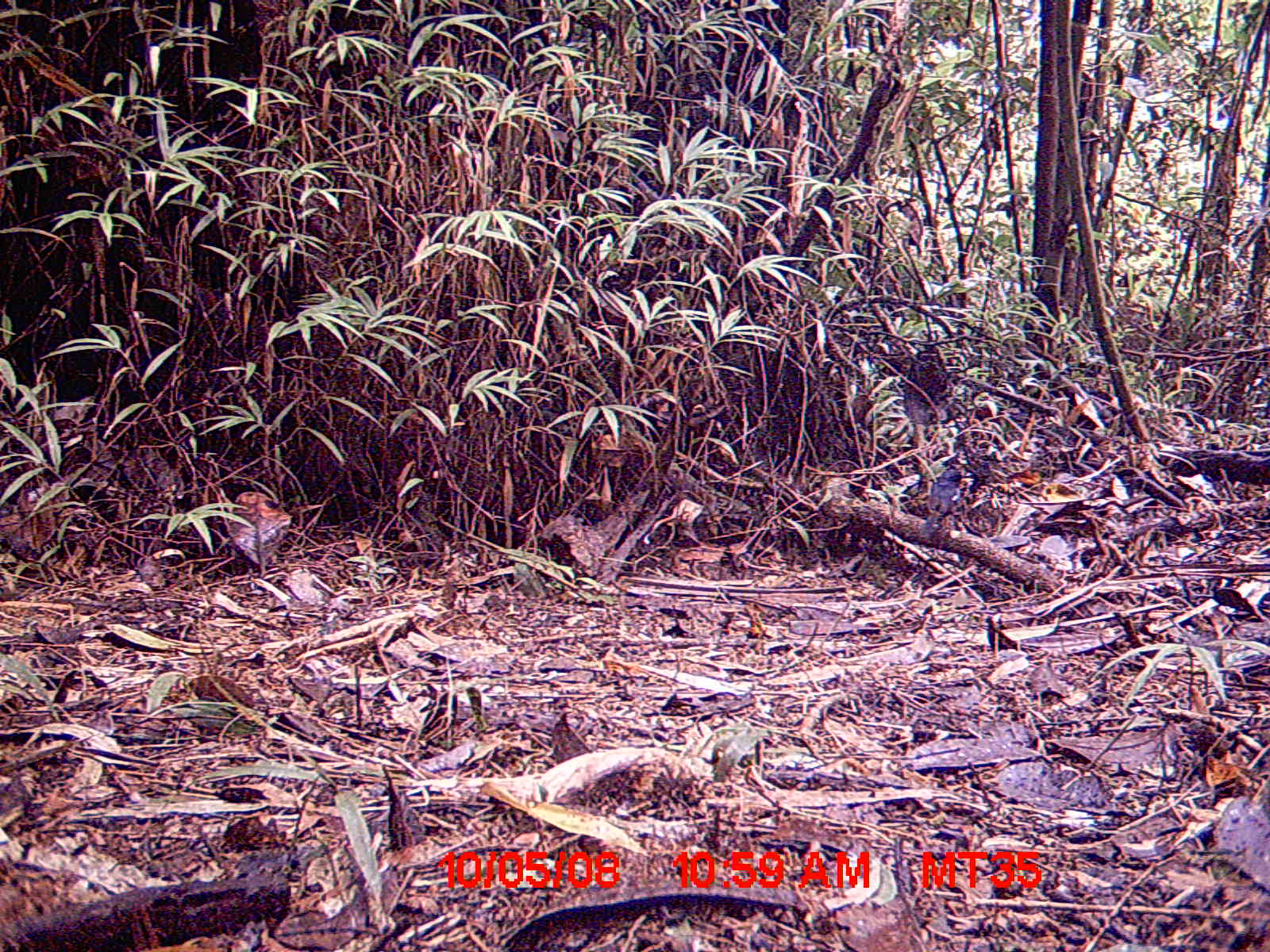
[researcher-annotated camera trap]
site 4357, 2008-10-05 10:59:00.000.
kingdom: Animalia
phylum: Chordata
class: Aves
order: Passeriformes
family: Muscicapidae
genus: Copsychus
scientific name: Copsychus albospecularis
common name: madagascar magpie-robin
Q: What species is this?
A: Copsychus albospecularis (madagascar magpie-robin).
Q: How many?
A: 1.